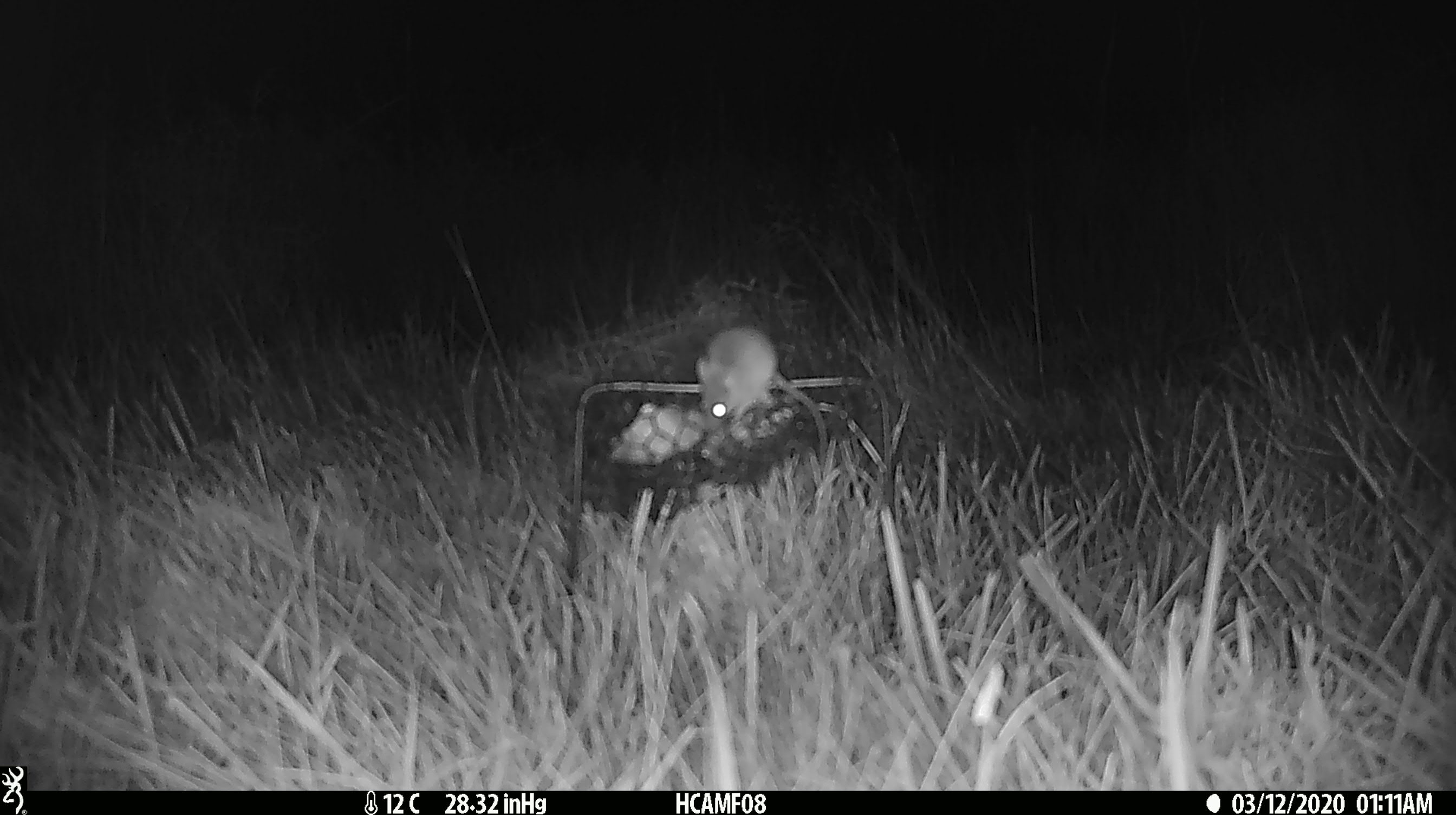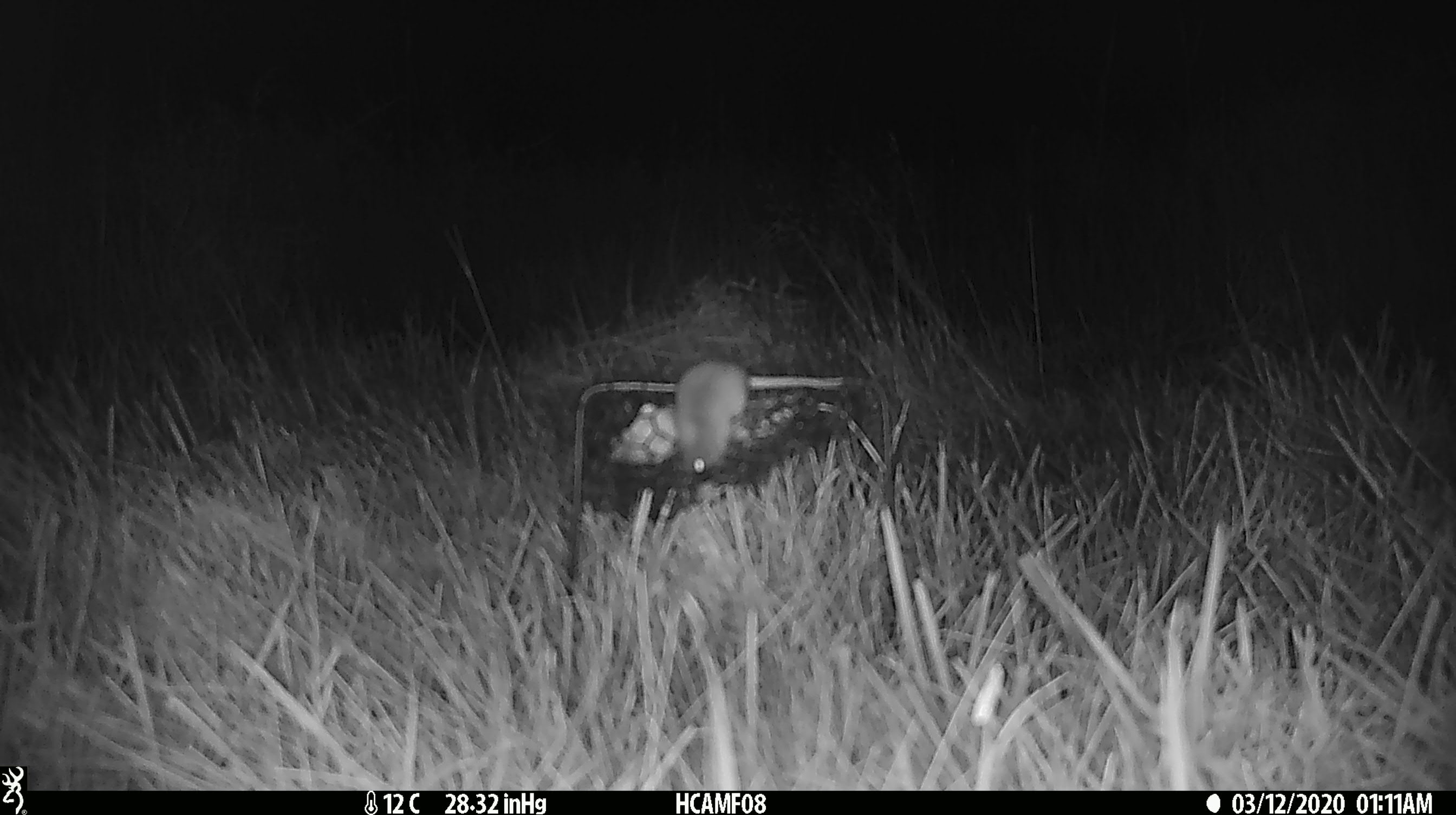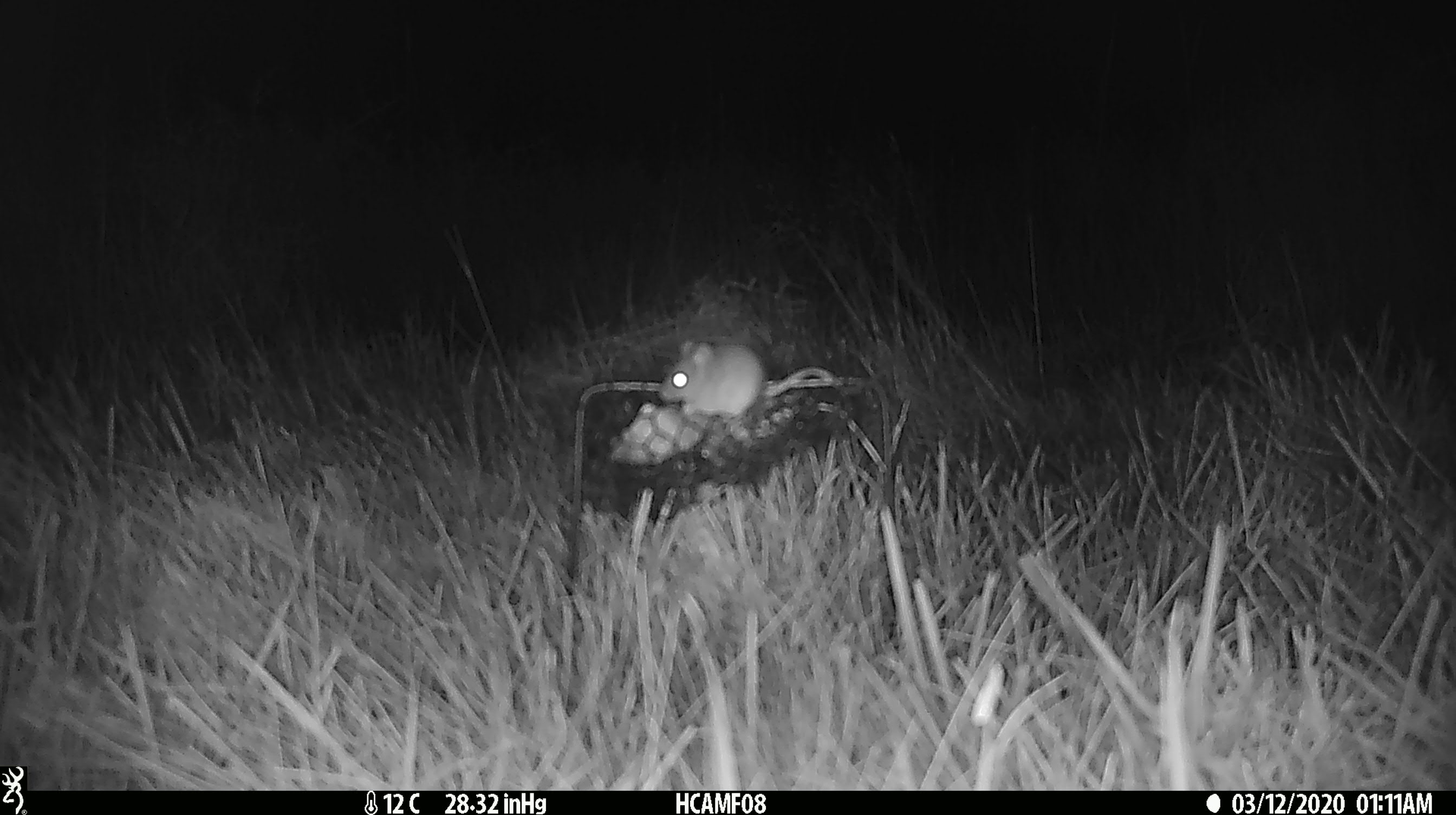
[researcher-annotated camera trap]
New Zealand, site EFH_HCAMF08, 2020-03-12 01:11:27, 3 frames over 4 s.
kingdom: Animalia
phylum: Chordata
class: Mammalia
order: Rodentia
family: Muridae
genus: Mus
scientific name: Mus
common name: mouse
Mouse (Mus).